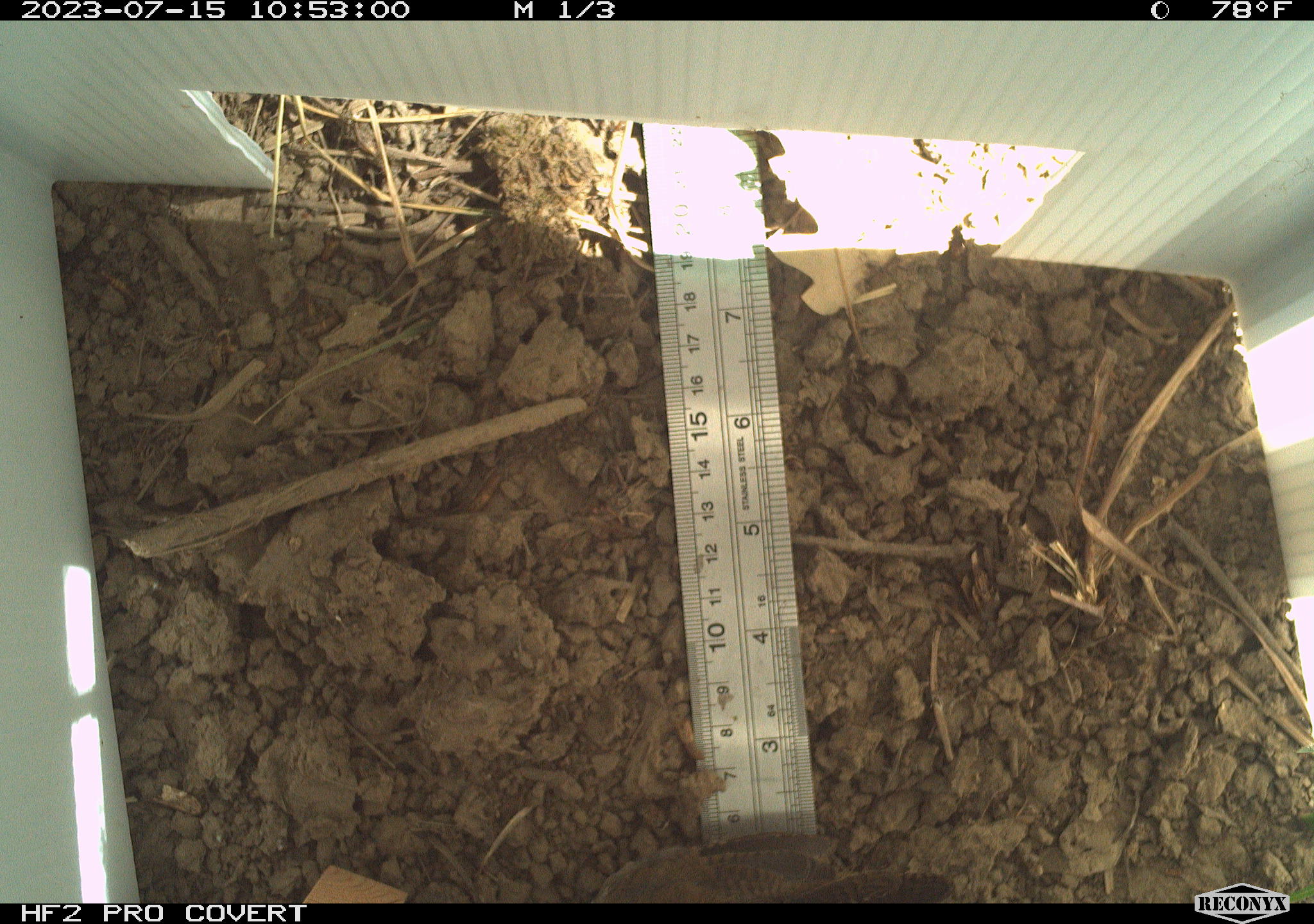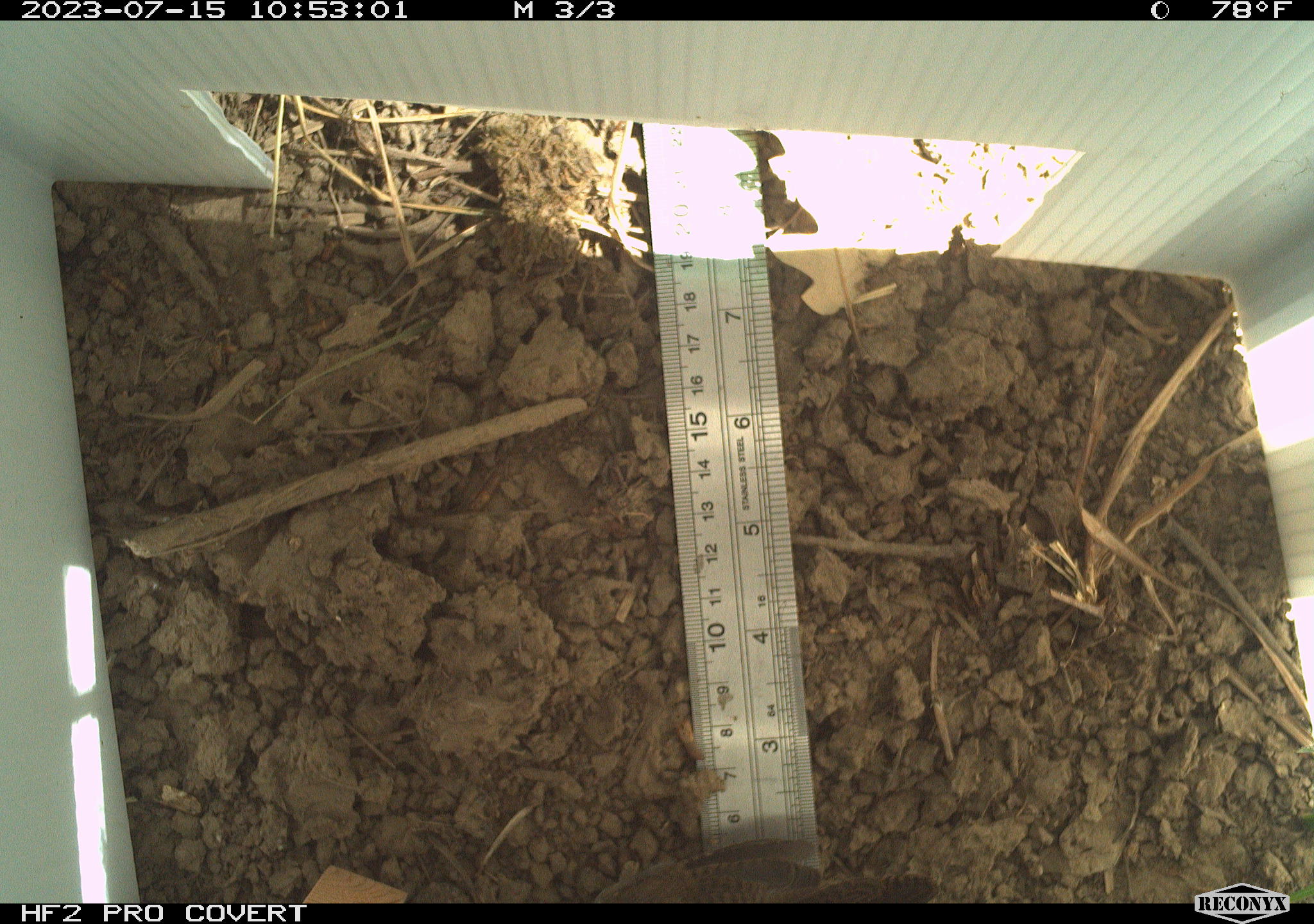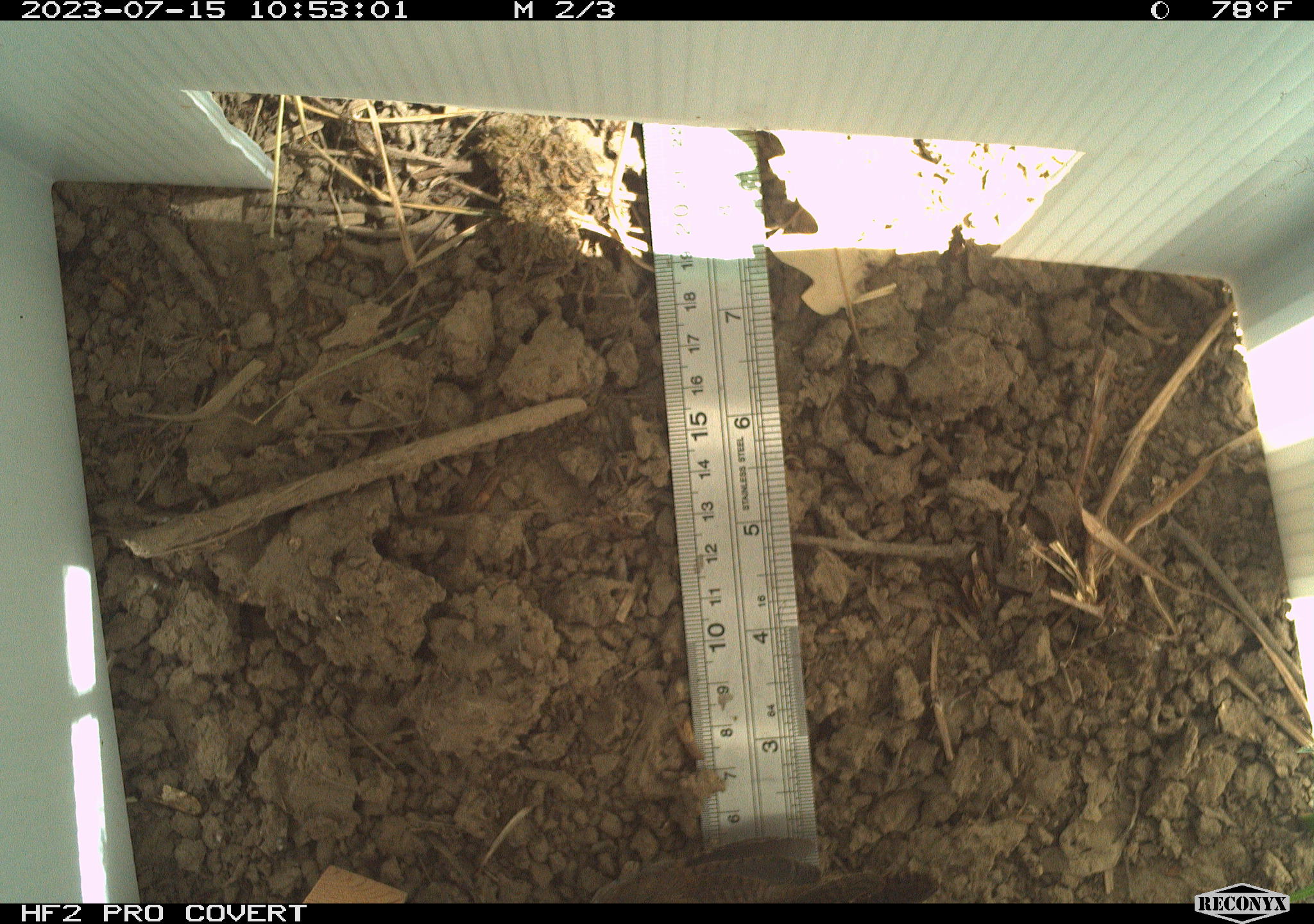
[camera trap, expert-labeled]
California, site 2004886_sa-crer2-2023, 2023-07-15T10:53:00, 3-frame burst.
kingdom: Animalia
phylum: Chordata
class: Aves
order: Passeriformes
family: Troglodytidae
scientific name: Troglodytidae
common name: wren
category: troglodytidae family